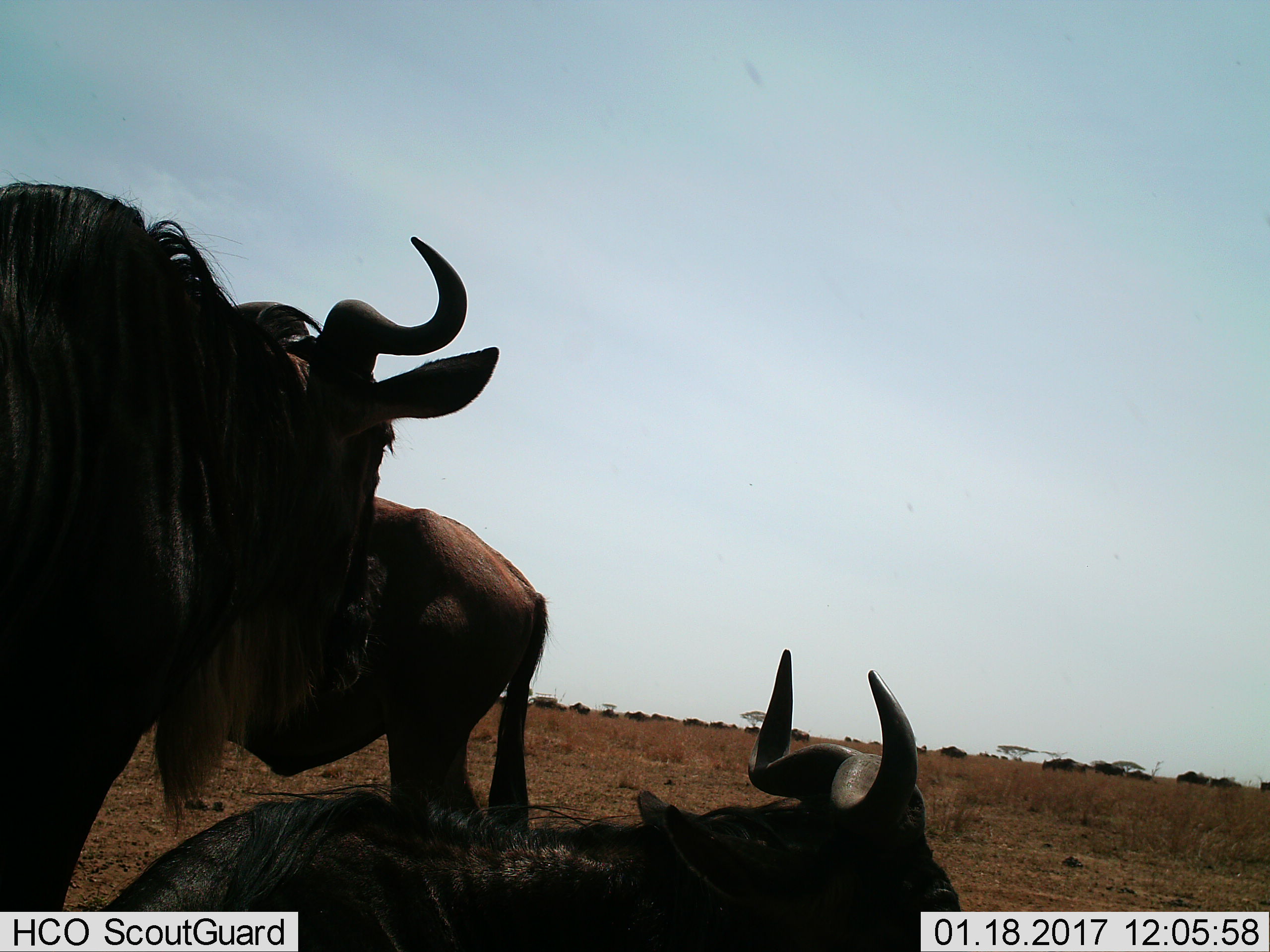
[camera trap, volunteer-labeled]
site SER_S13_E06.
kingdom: Animalia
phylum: Chordata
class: Mammalia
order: Artiodactyla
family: Bovidae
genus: Connochaetes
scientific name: Connochaetes taurinus taurinus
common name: blue wildebeest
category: wildebeestblue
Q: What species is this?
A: Wildebeestblue (blue wildebeest) (Connochaetes taurinus taurinus).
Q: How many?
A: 3.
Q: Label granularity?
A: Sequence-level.